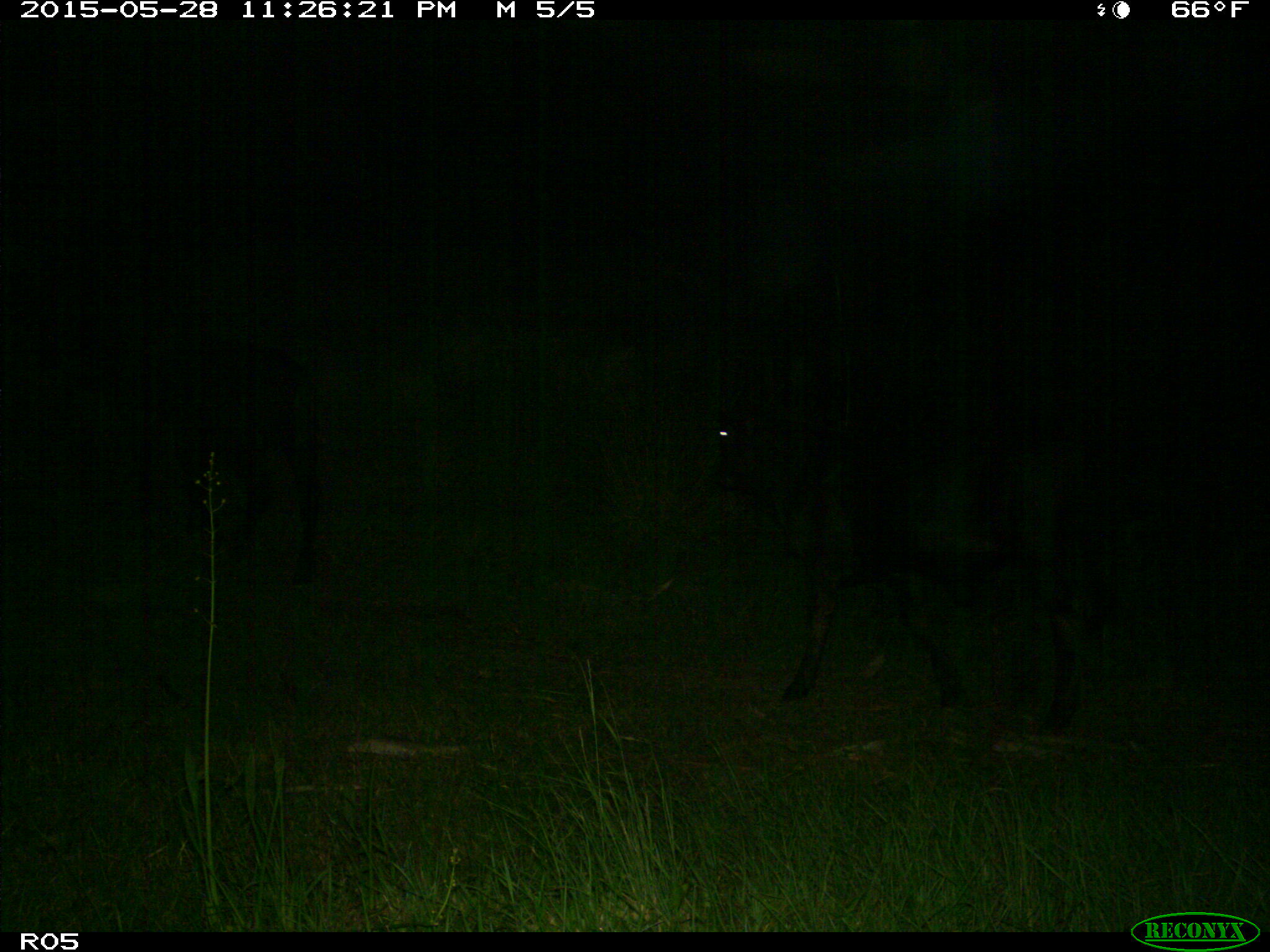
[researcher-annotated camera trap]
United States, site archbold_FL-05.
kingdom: Animalia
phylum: Chordata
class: Mammalia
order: Artiodactyla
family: Bovidae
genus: Bos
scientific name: Bos taurus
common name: domestic cow